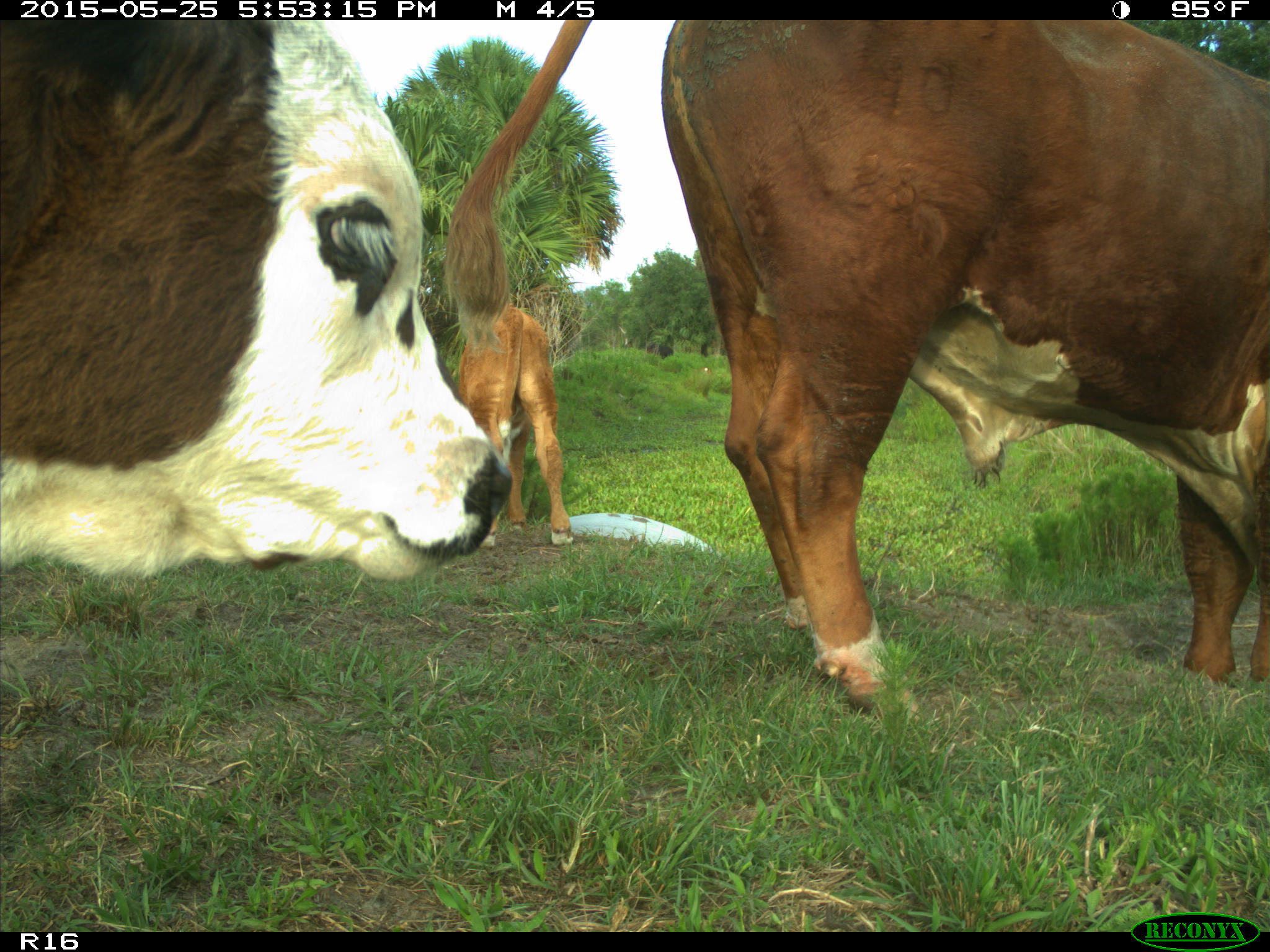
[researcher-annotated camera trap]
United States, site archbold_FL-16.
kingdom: Animalia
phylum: Chordata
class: Mammalia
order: Artiodactyla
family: Bovidae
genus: Bos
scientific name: Bos taurus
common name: domestic cow